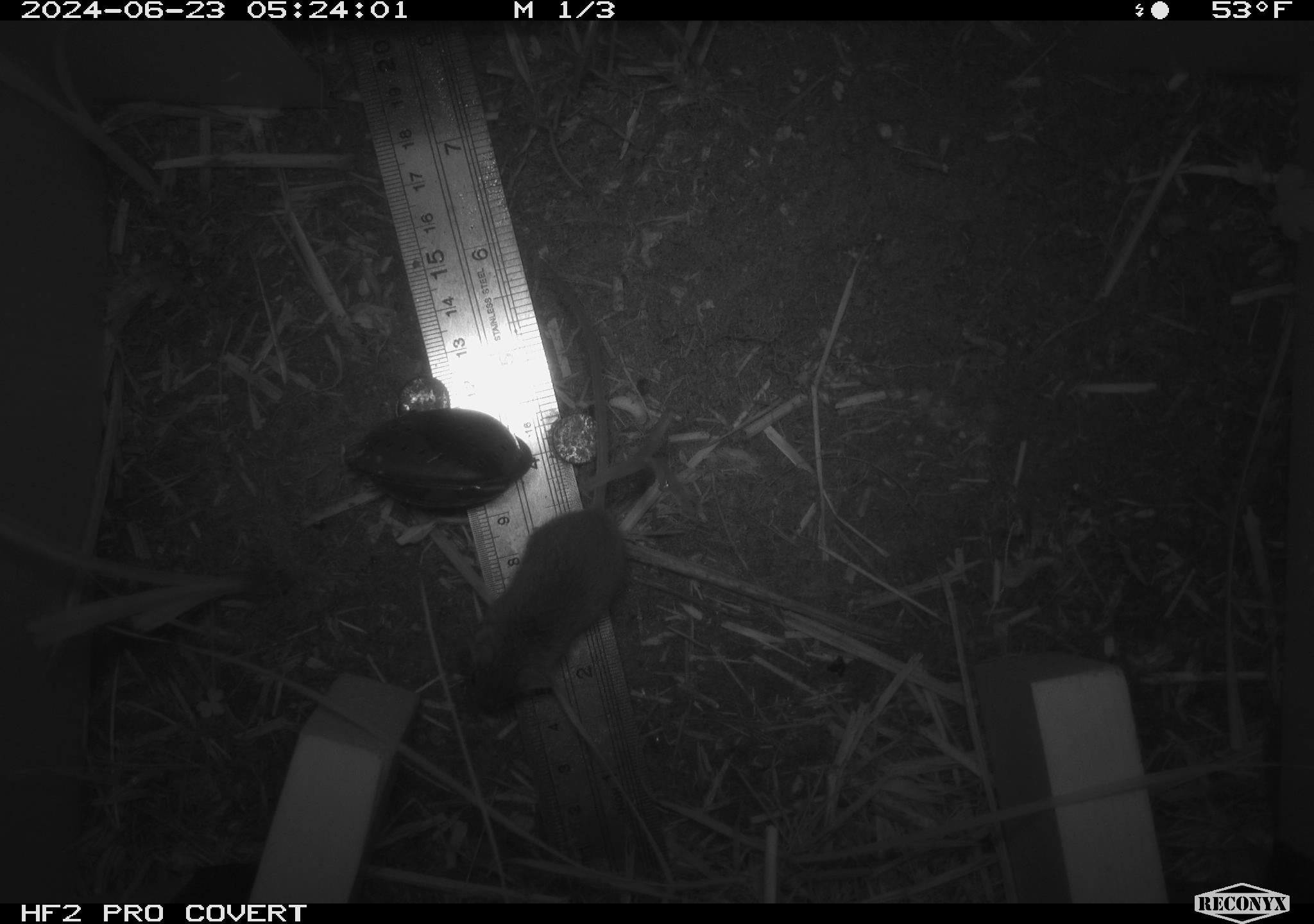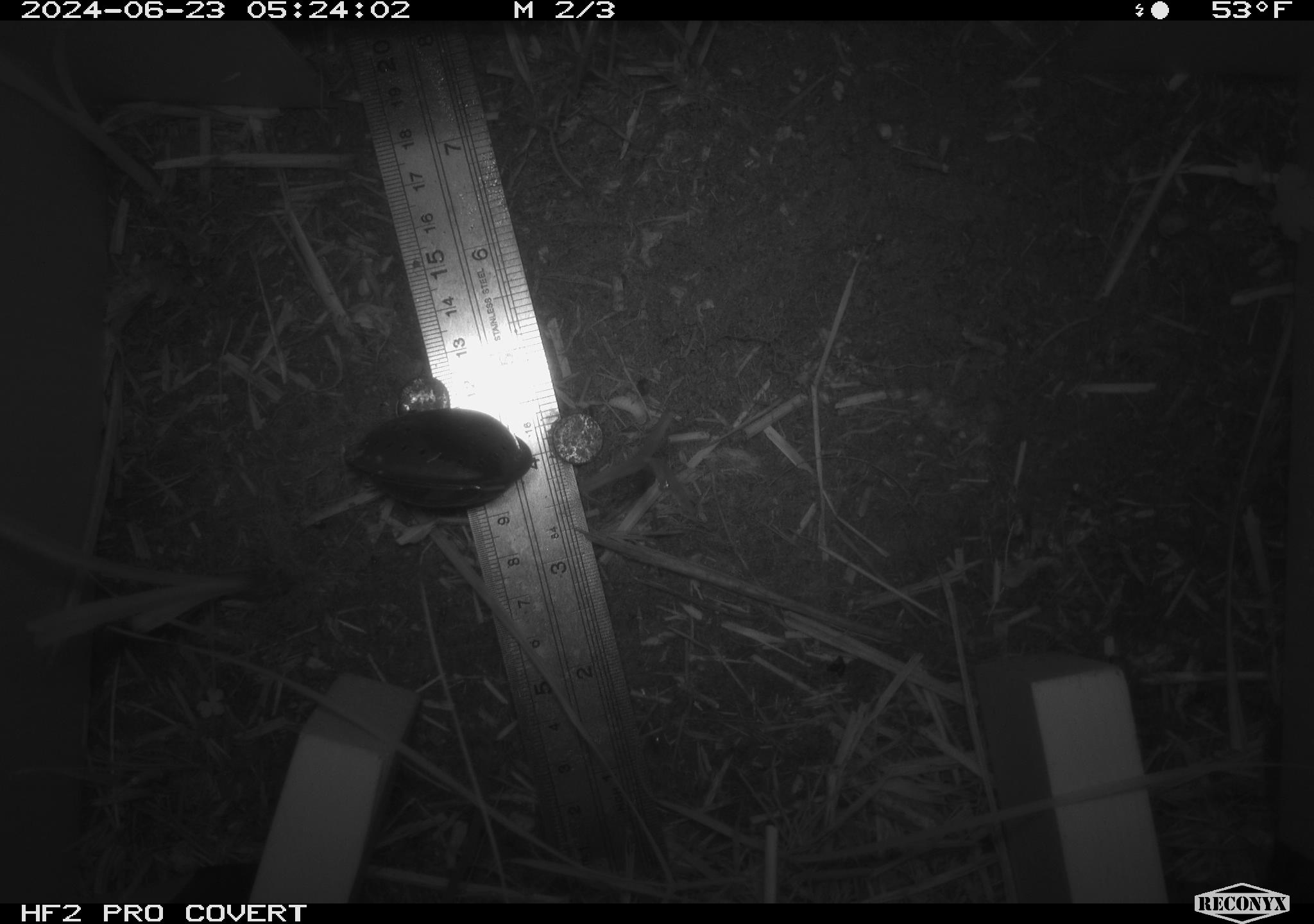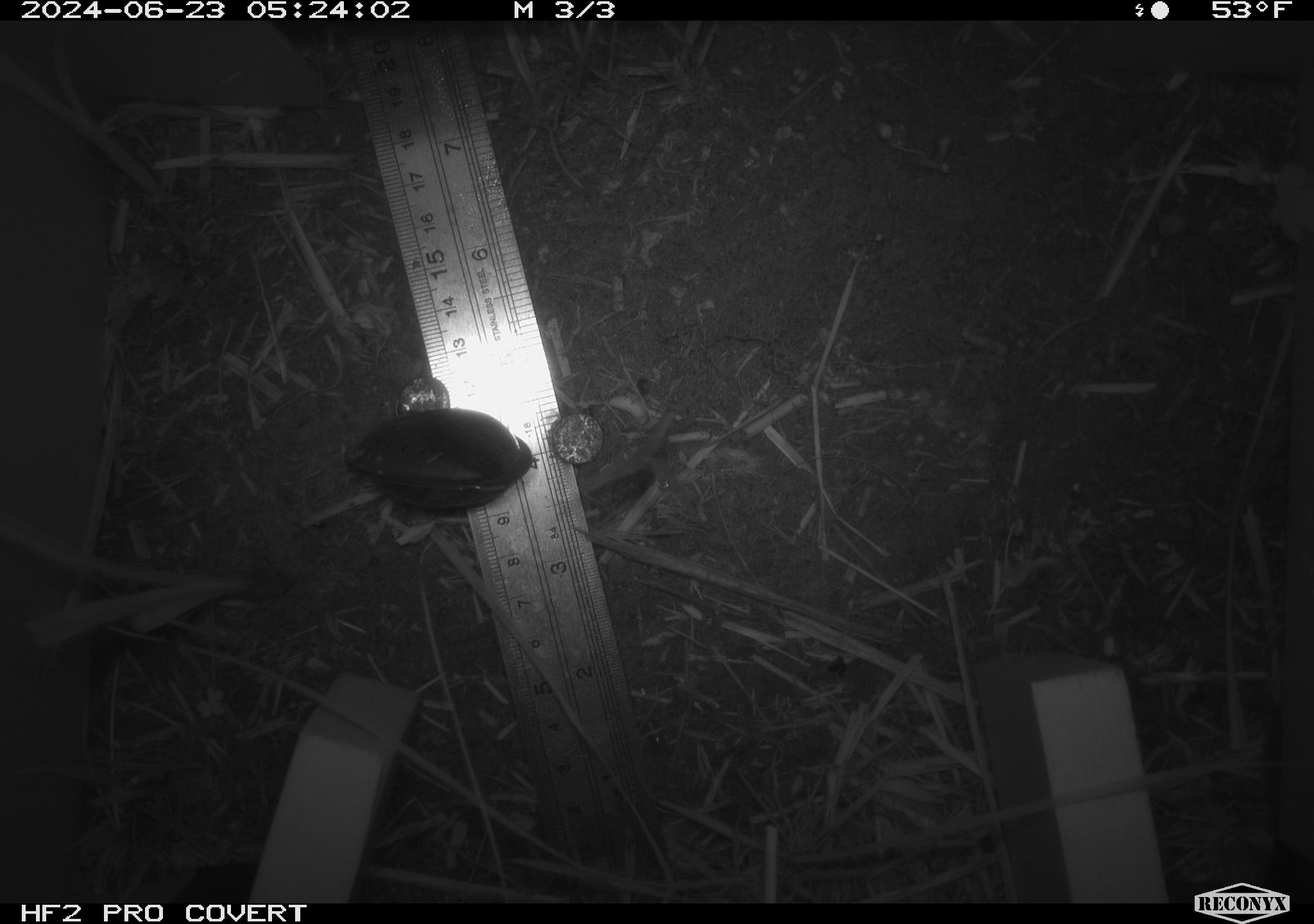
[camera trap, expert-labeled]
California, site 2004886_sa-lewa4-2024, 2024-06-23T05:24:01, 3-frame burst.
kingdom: Animalia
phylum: Chordata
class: Mammalia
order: Rodentia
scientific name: Rodentia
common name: rodent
Rodent (Rodentia).